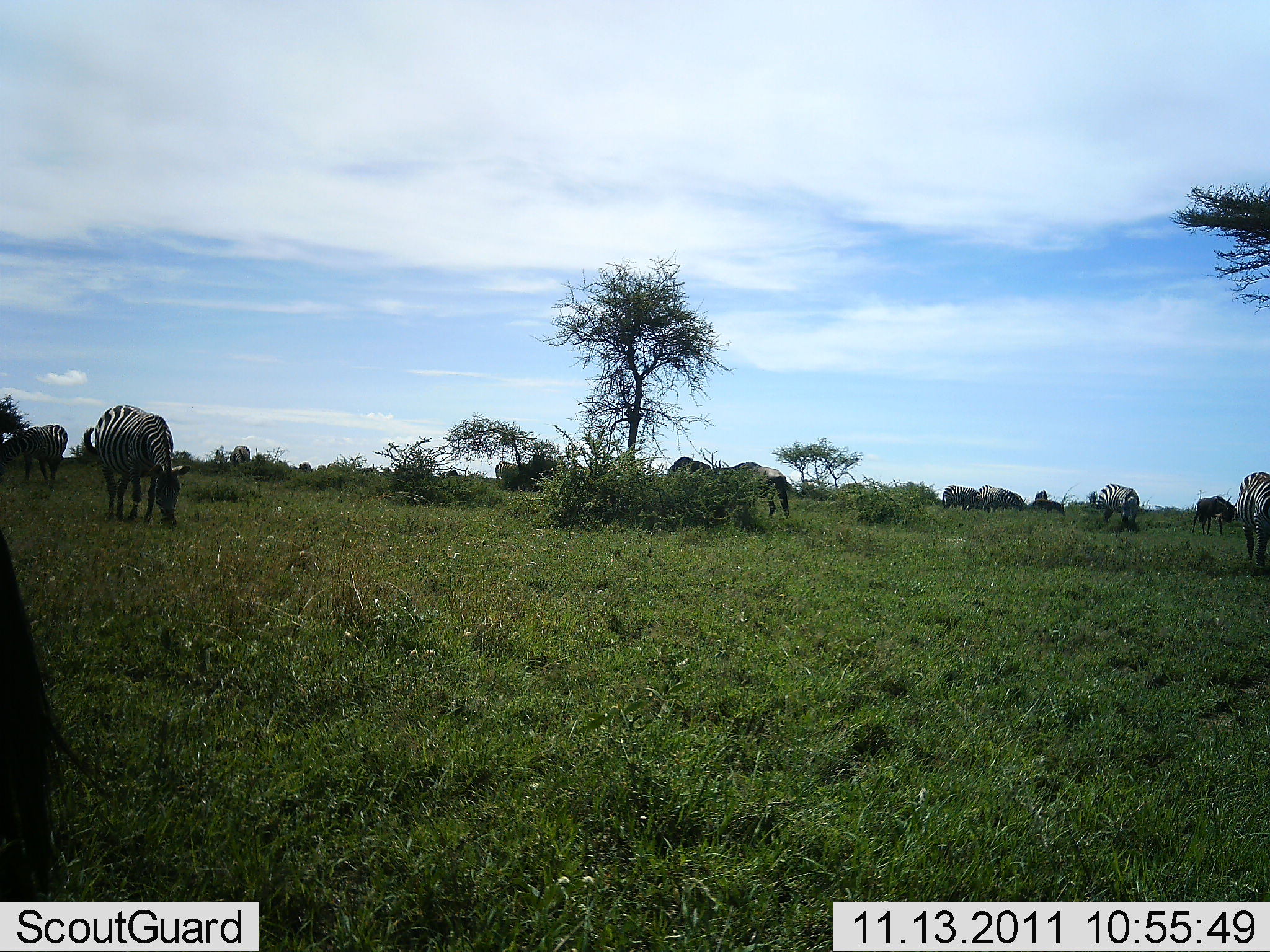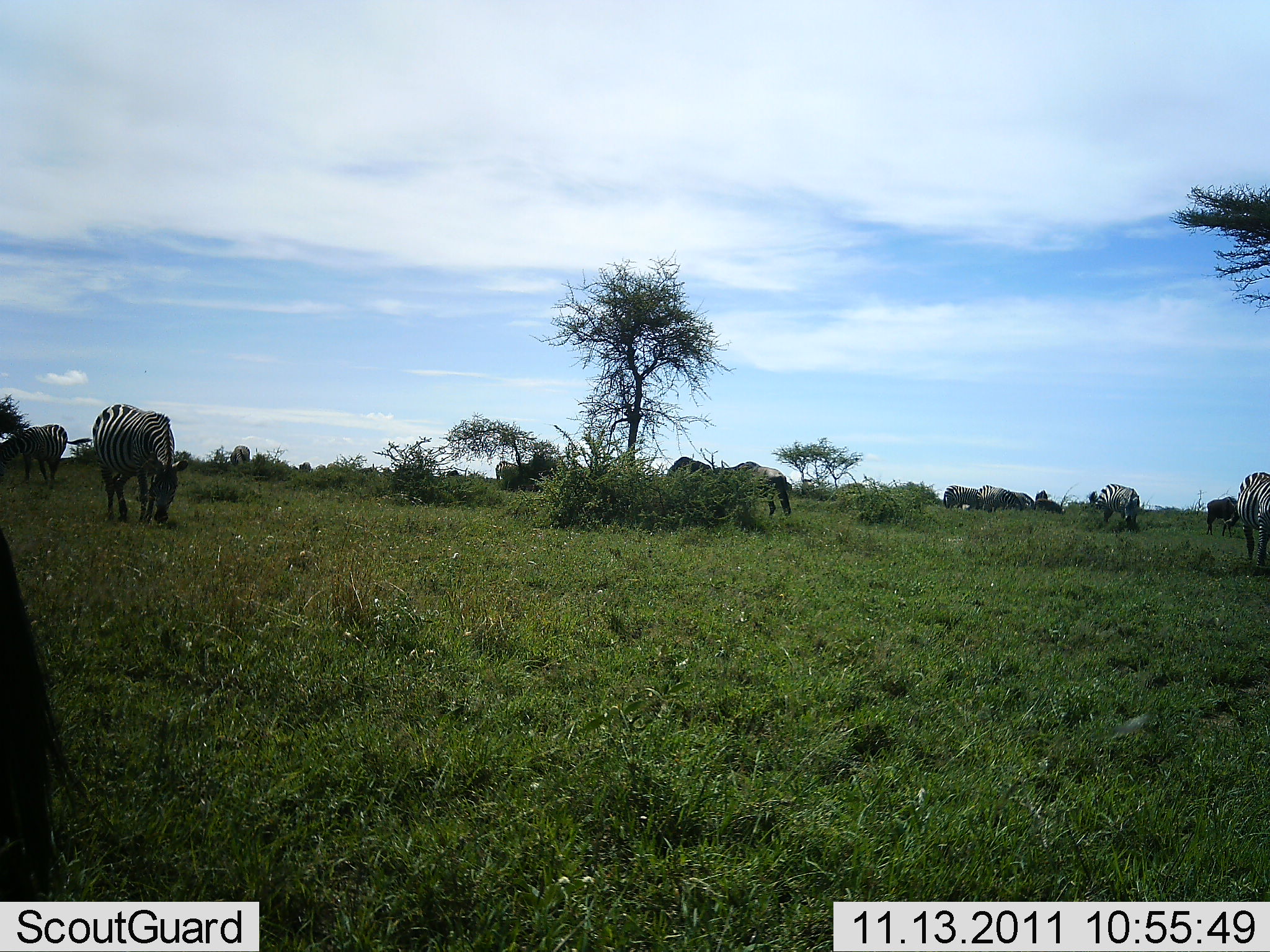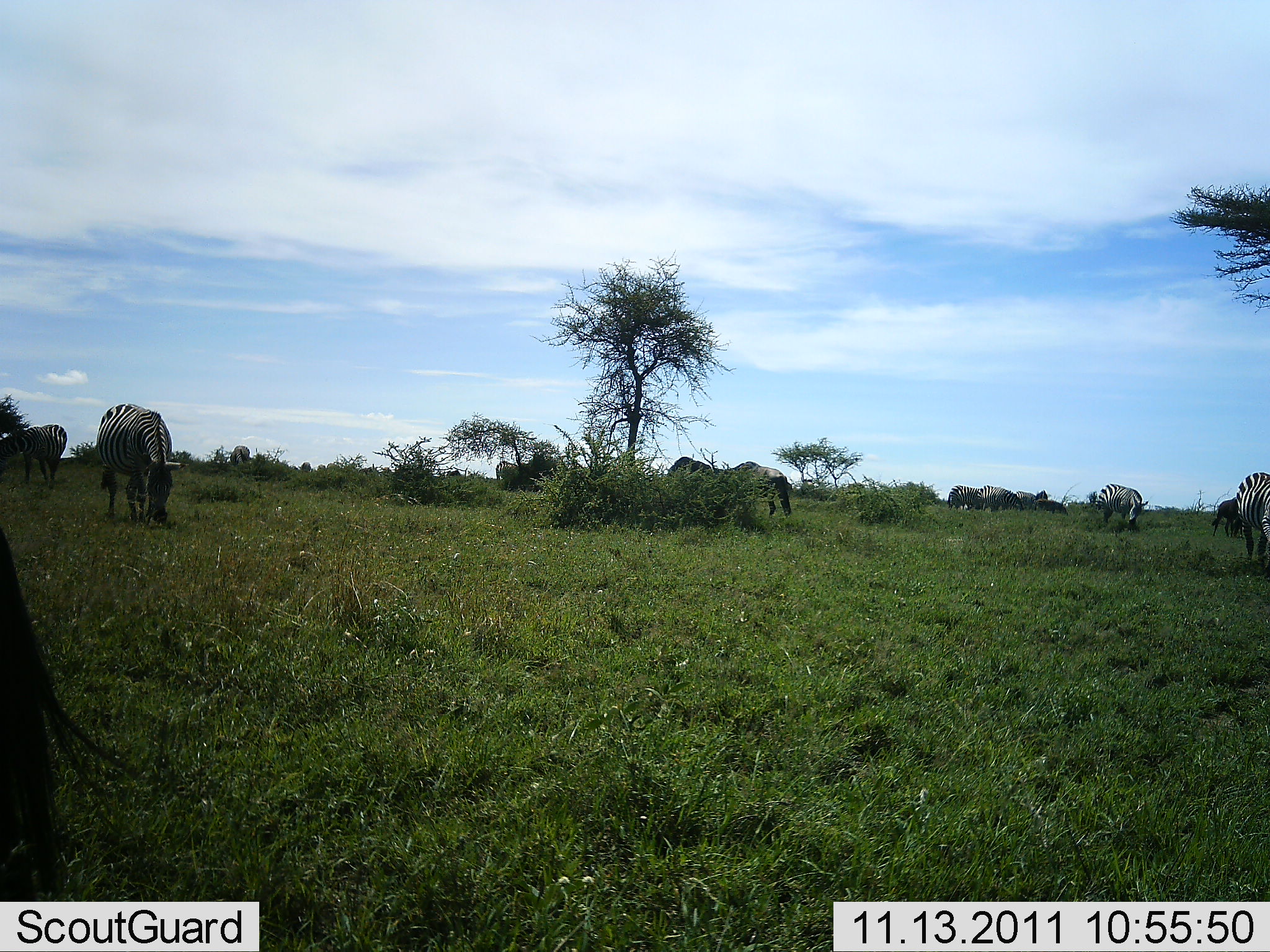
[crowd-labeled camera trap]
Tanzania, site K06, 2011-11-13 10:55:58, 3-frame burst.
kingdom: Animalia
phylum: Chordata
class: Mammalia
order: Perissodactyla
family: Equidae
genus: Equus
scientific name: Equus quagga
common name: plains zebra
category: zebra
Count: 8.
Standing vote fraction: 40%.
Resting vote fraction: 0%.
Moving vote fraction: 7%.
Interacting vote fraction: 0%.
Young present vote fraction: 0%.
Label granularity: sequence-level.